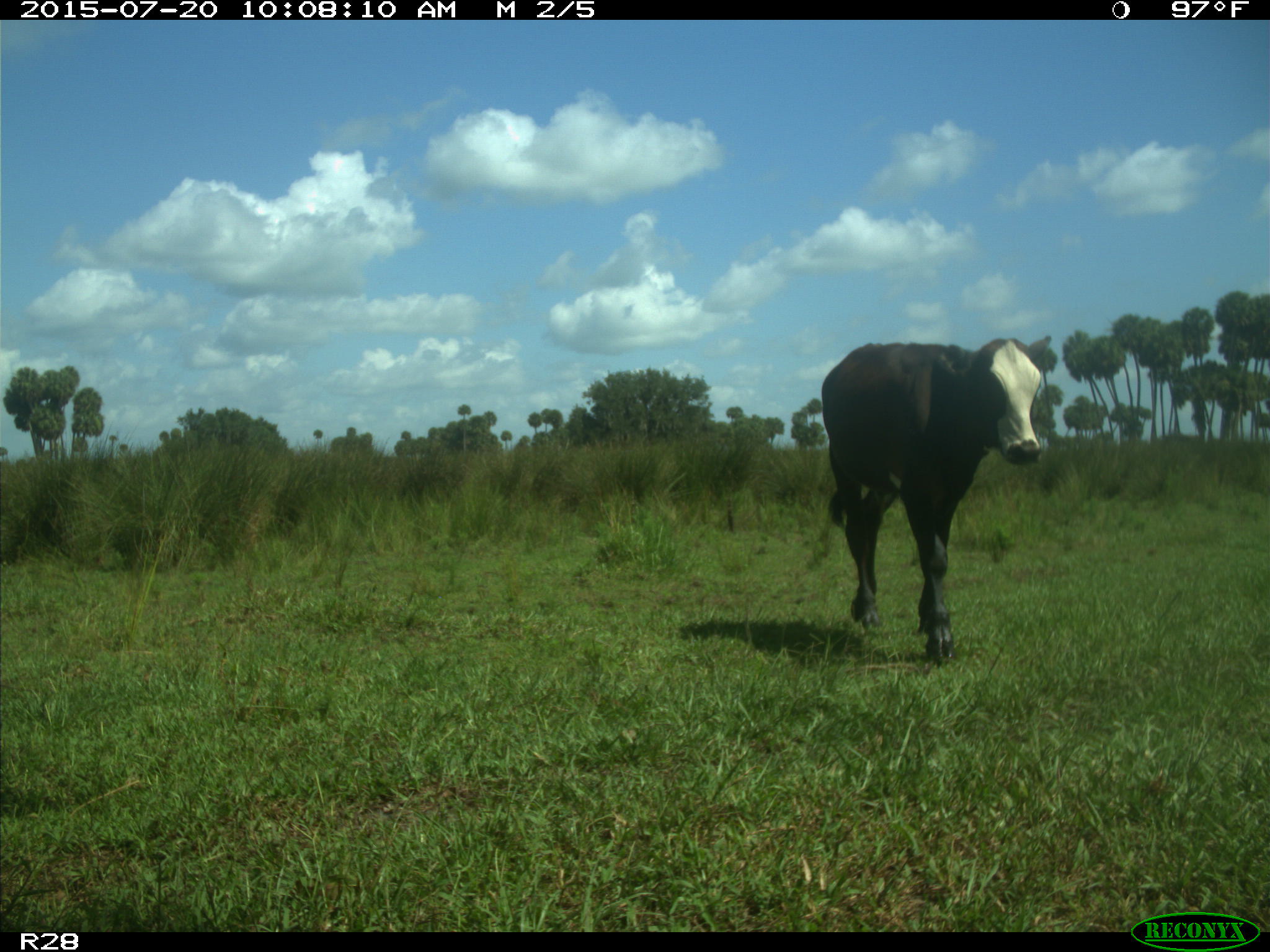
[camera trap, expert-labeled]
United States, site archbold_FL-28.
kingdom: Animalia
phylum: Chordata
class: Mammalia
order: Artiodactyla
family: Bovidae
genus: Bos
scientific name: Bos taurus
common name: domestic cow